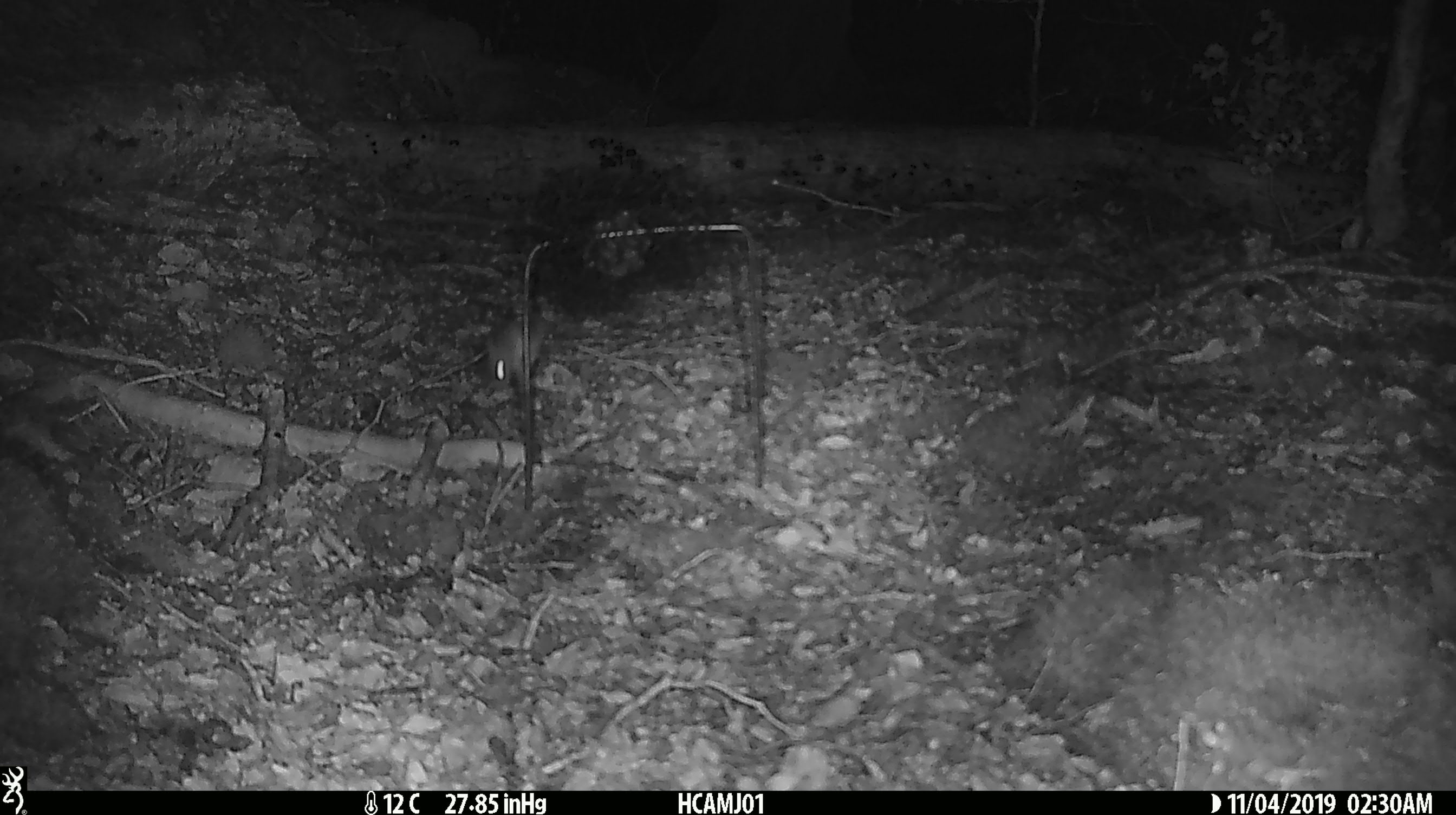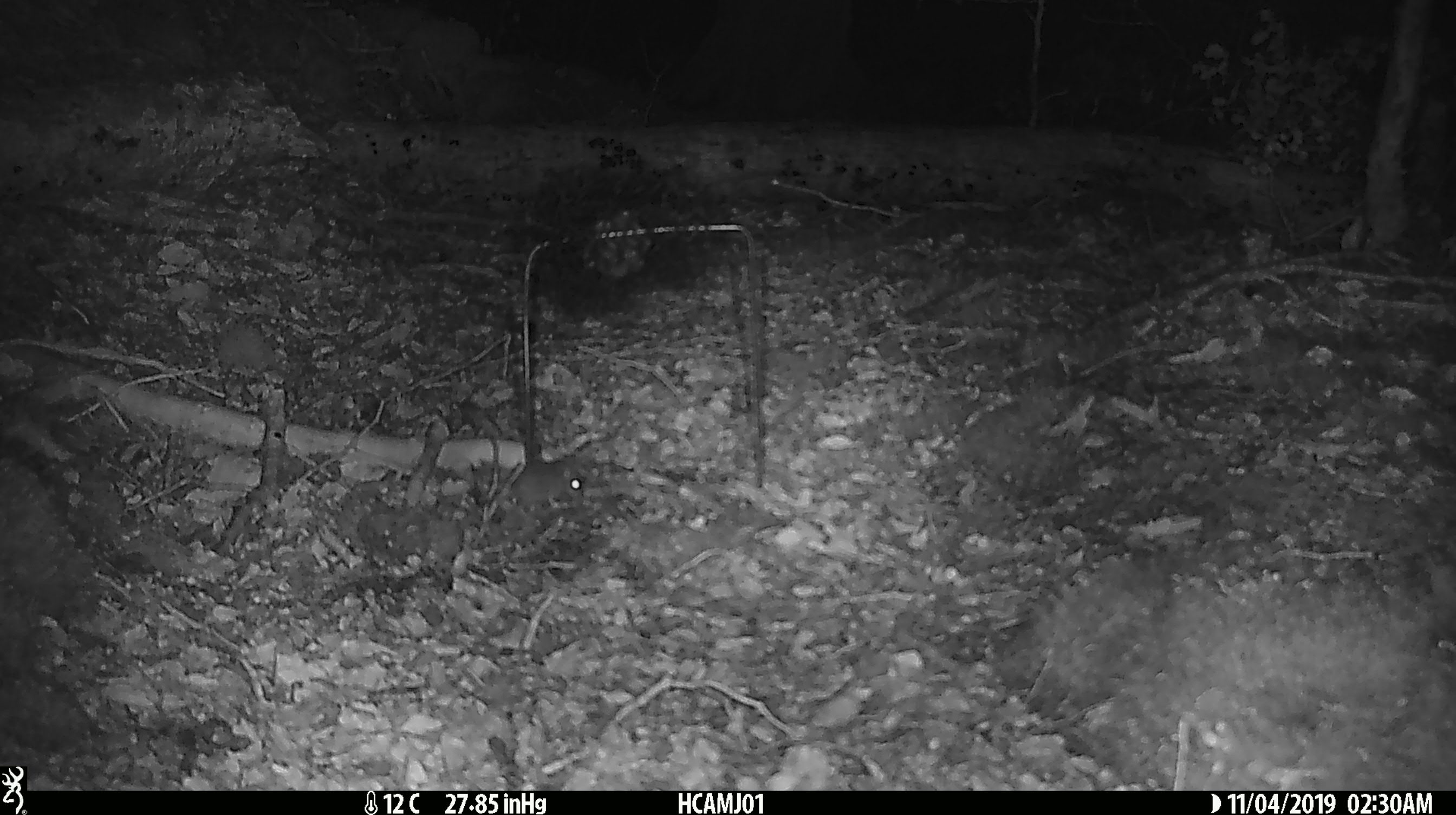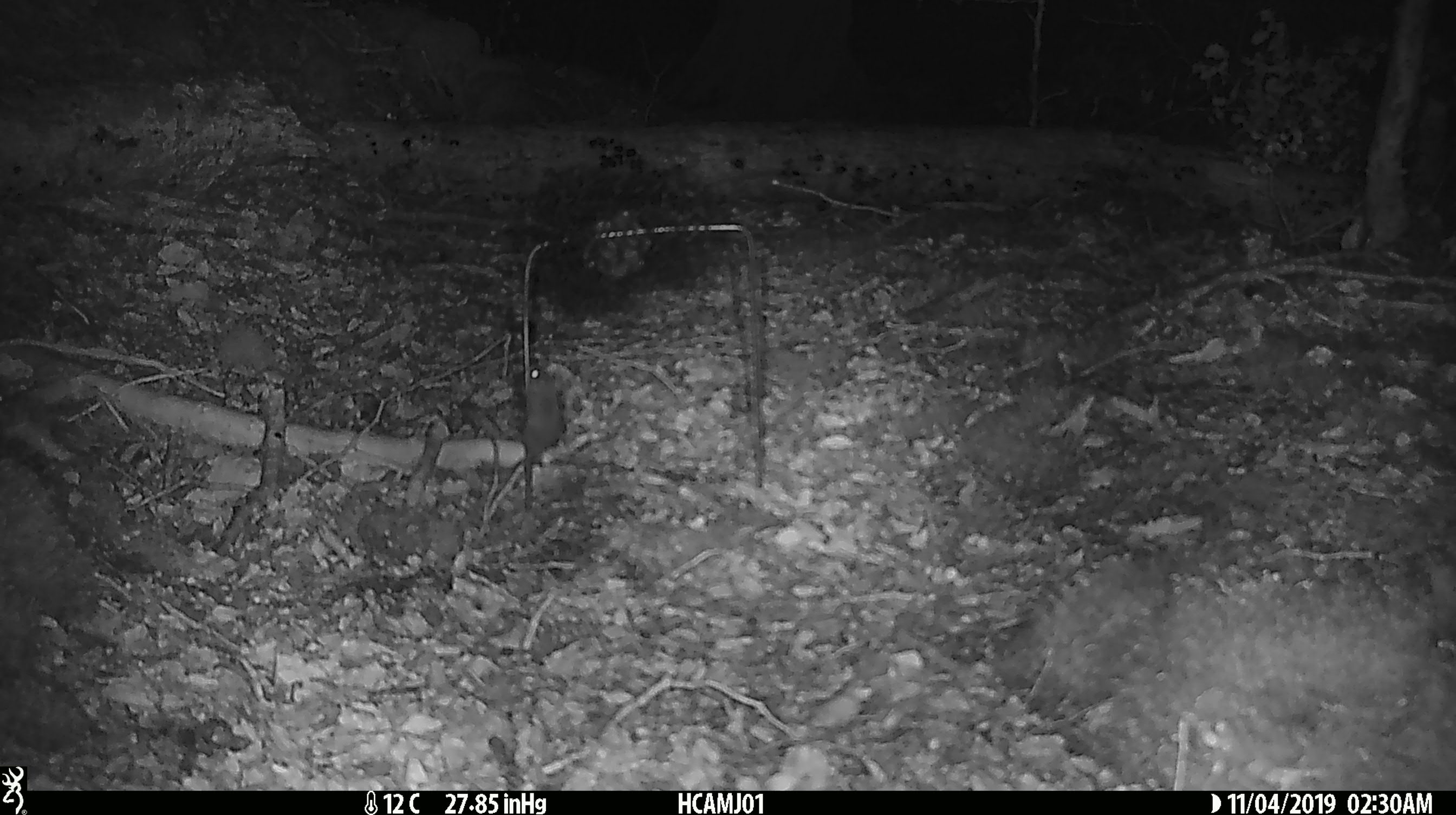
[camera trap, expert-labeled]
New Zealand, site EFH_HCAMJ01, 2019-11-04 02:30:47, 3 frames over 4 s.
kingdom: Animalia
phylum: Chordata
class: Mammalia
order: Rodentia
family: Muridae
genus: Mus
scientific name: Mus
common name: mouse